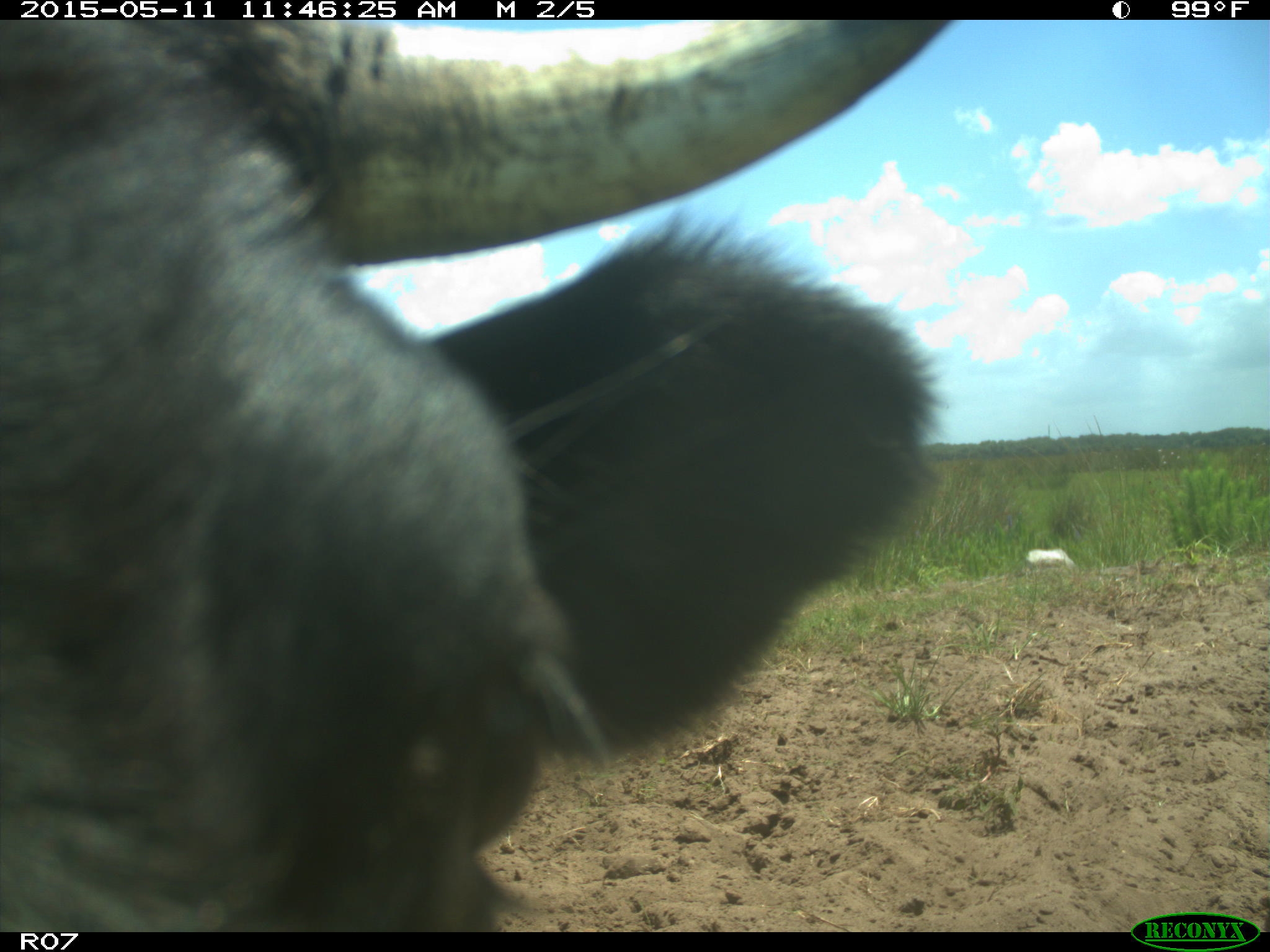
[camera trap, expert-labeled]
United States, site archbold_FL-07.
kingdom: Animalia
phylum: Chordata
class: Mammalia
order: Artiodactyla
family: Bovidae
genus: Bos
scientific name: Bos taurus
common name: domestic cow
Bos taurus (domestic cow).